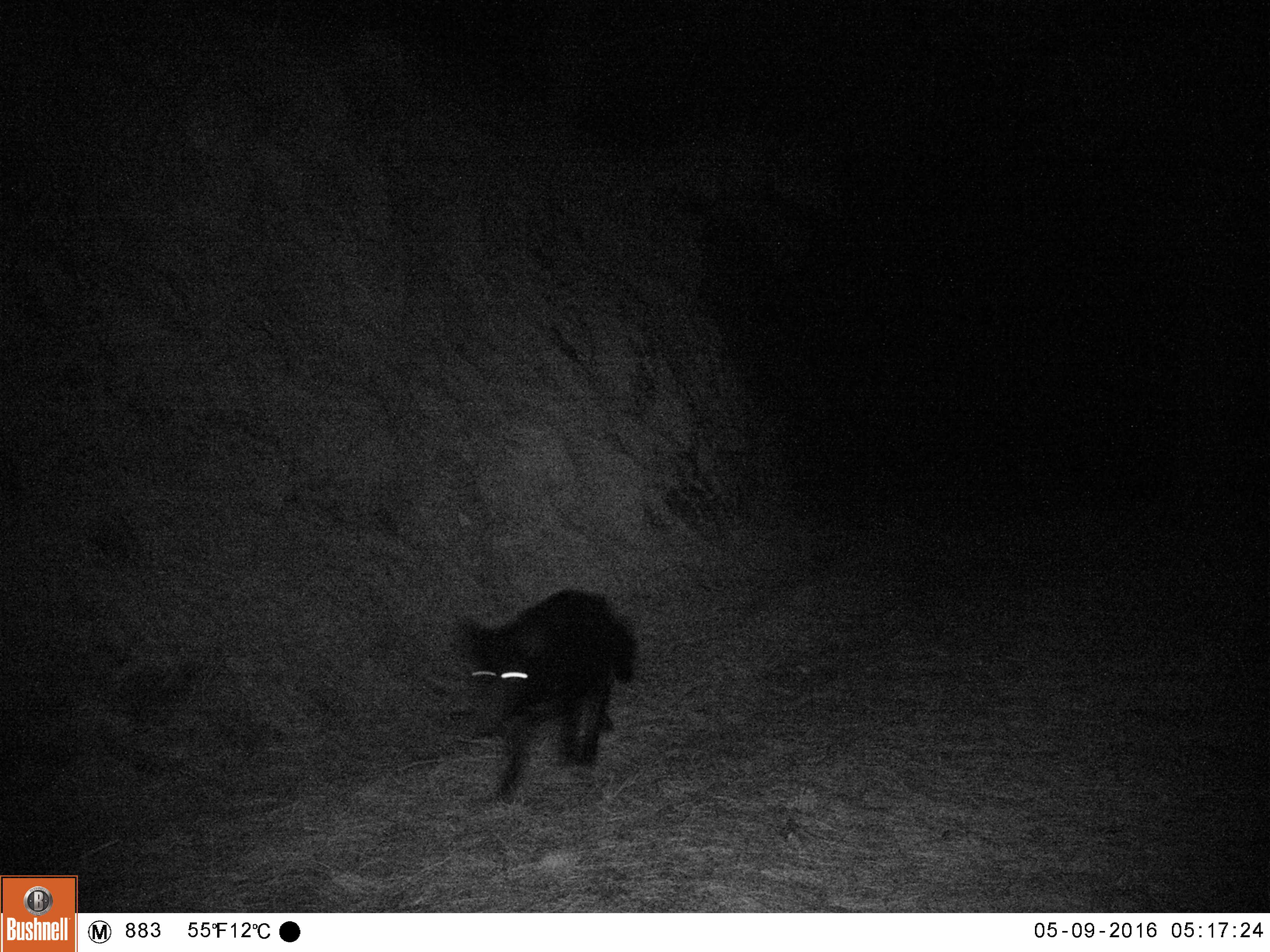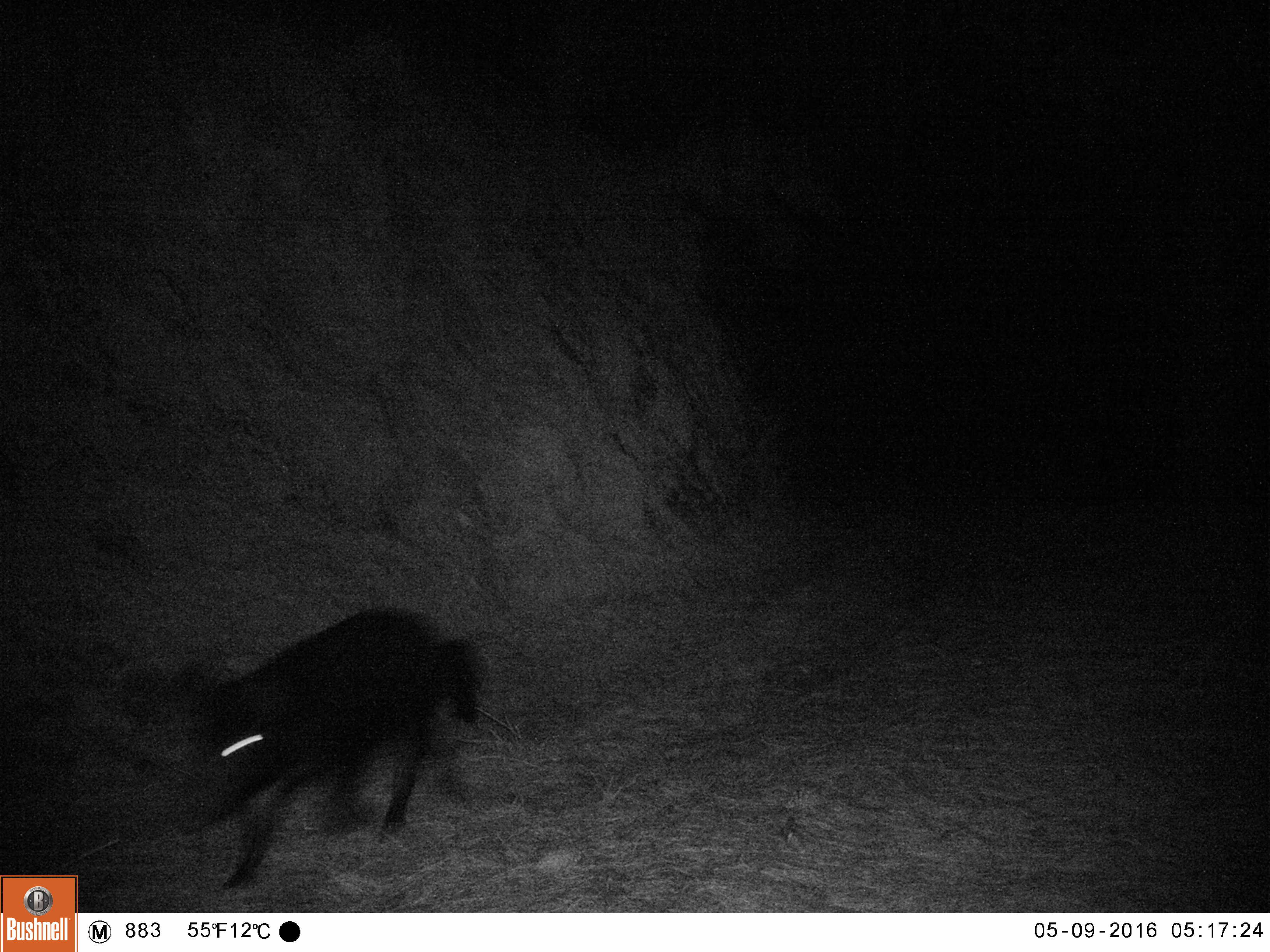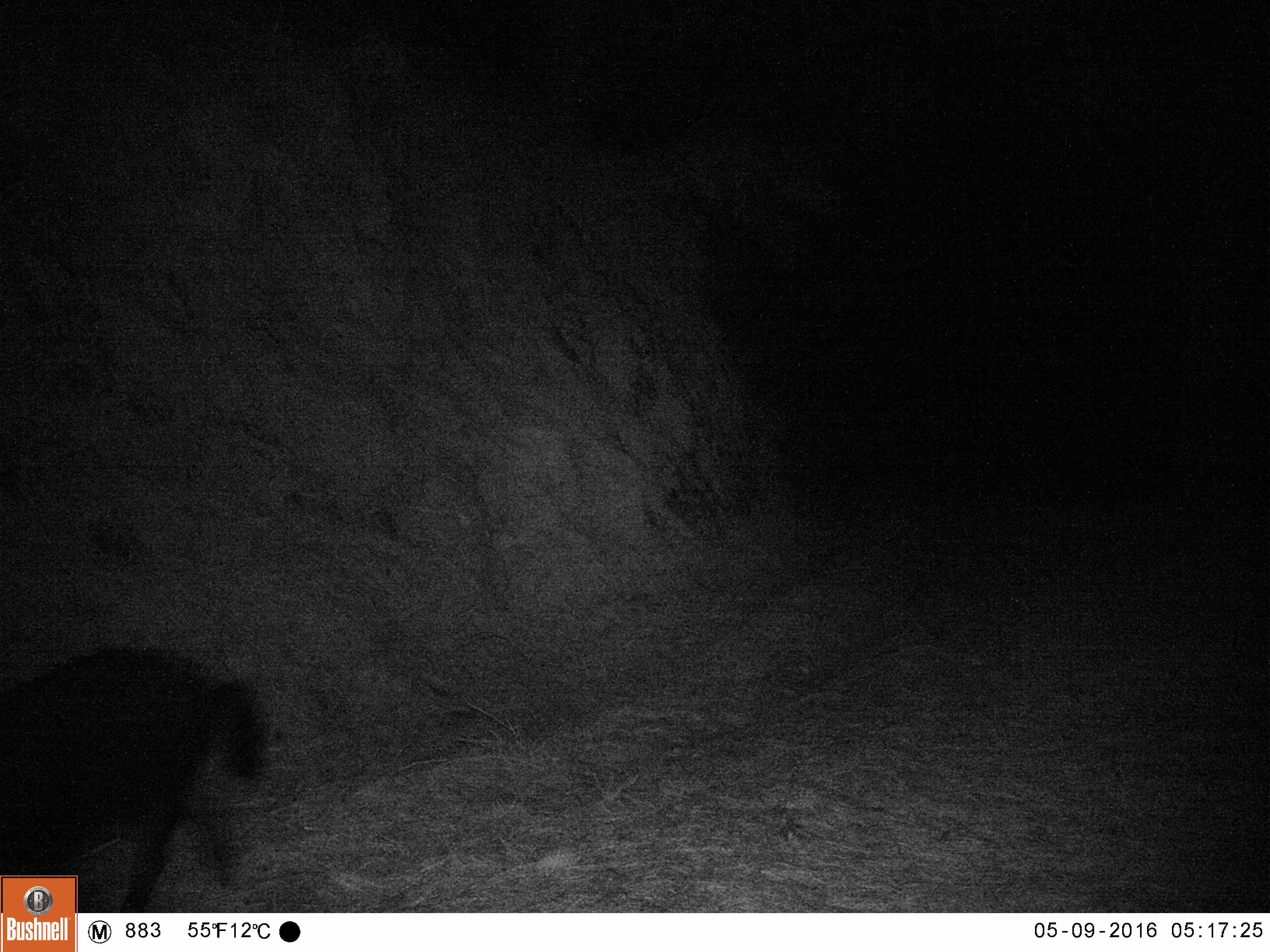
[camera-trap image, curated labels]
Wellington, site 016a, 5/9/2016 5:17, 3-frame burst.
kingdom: Animalia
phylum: Chordata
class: Mammalia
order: Carnivora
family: Canidae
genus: Canis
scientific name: Canis familiaris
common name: dog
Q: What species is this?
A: Dog (Canis familiaris).